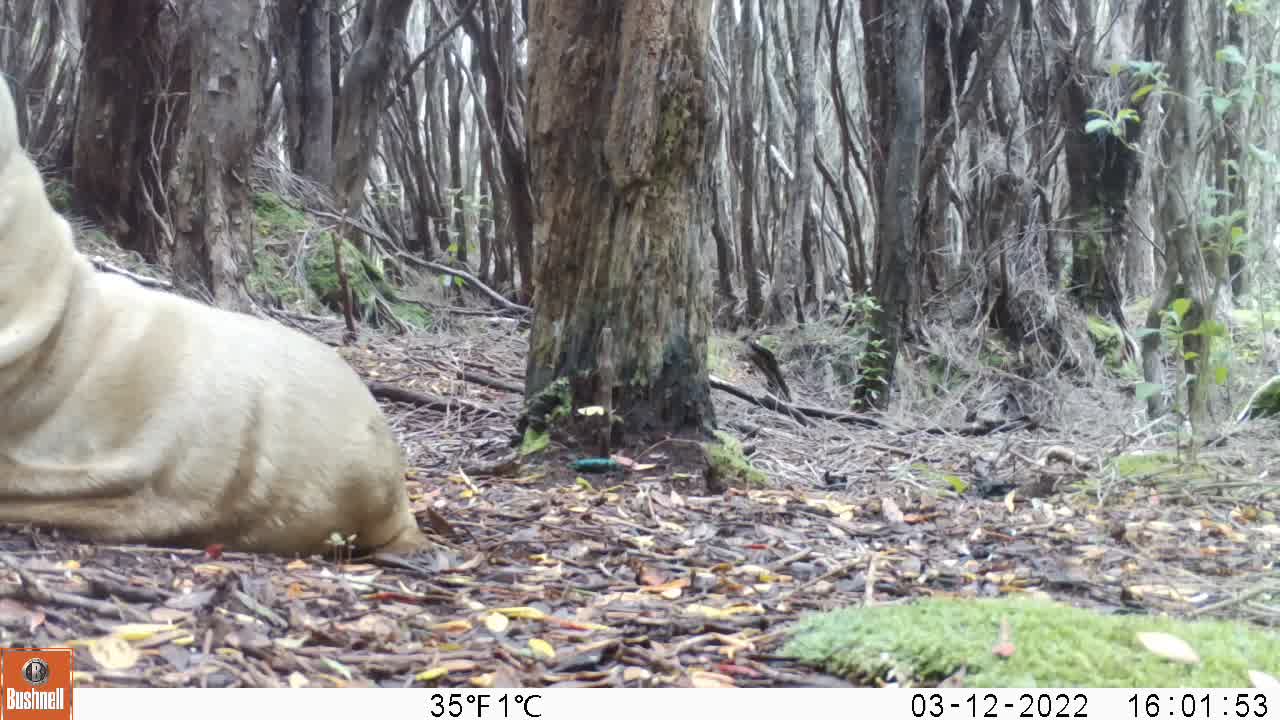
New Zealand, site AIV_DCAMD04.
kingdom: Animalia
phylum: Chordata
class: Mammalia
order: Carnivora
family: Otariidae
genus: Phocarctos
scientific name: Phocarctos hookeri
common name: new zealand sea lion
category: sealion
Sealion (new zealand sea lion) (Phocarctos hookeri).